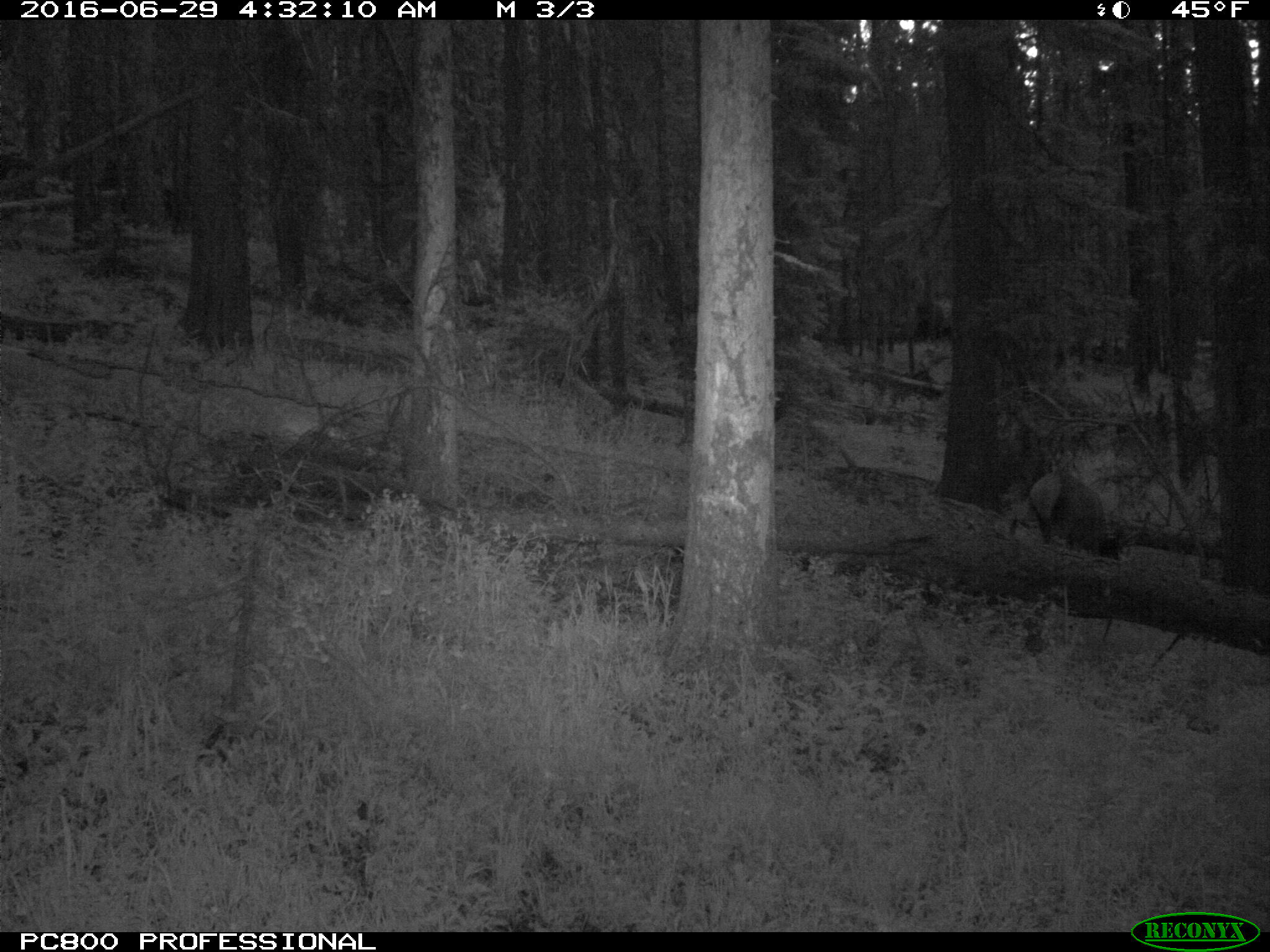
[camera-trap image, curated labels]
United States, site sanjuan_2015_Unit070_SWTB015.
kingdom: Animalia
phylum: Chordata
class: Mammalia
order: Artiodactyla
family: Cervidae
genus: Cervus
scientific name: Cervus elaphus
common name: red deer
Cervus elaphus (red deer).